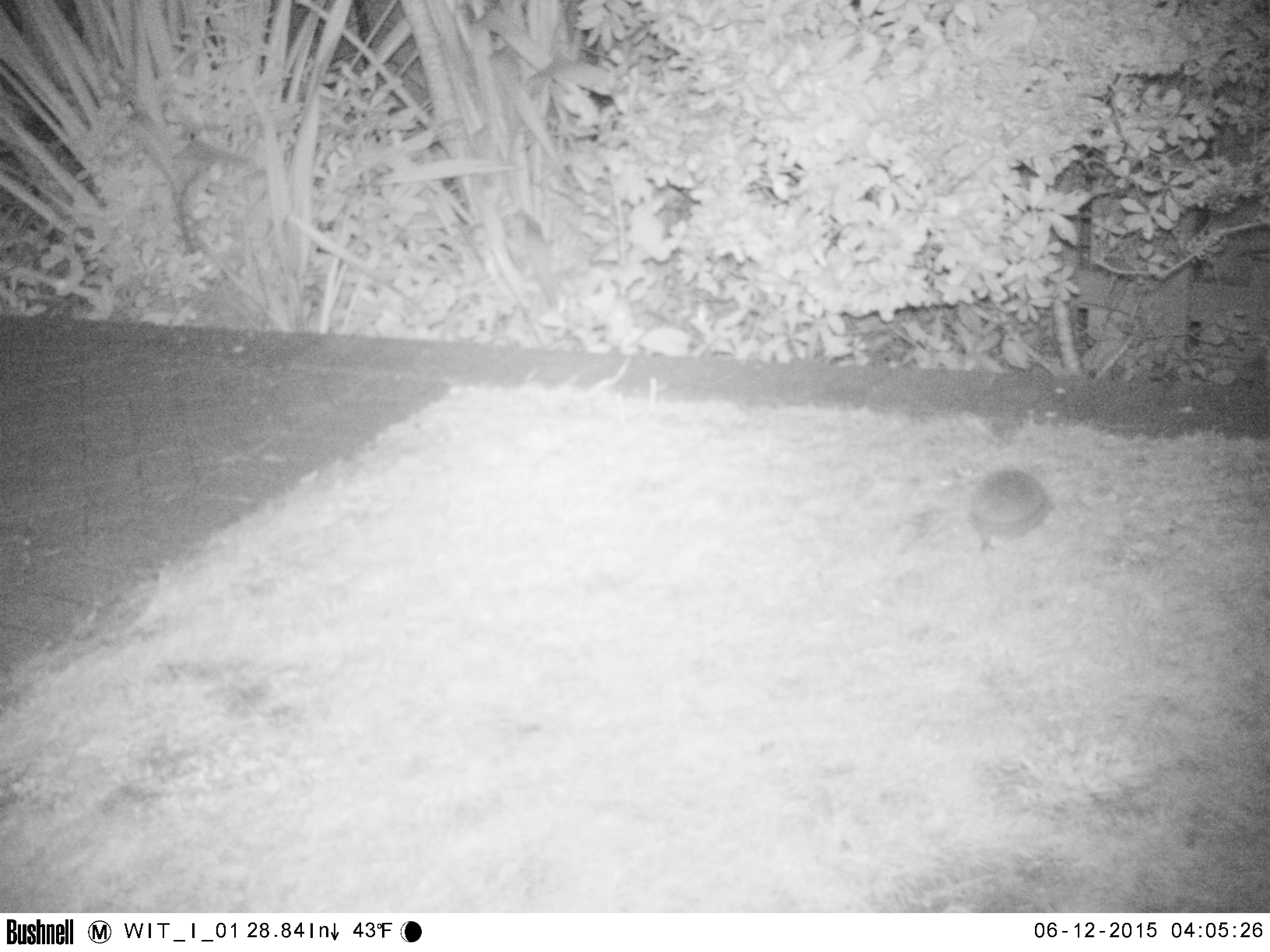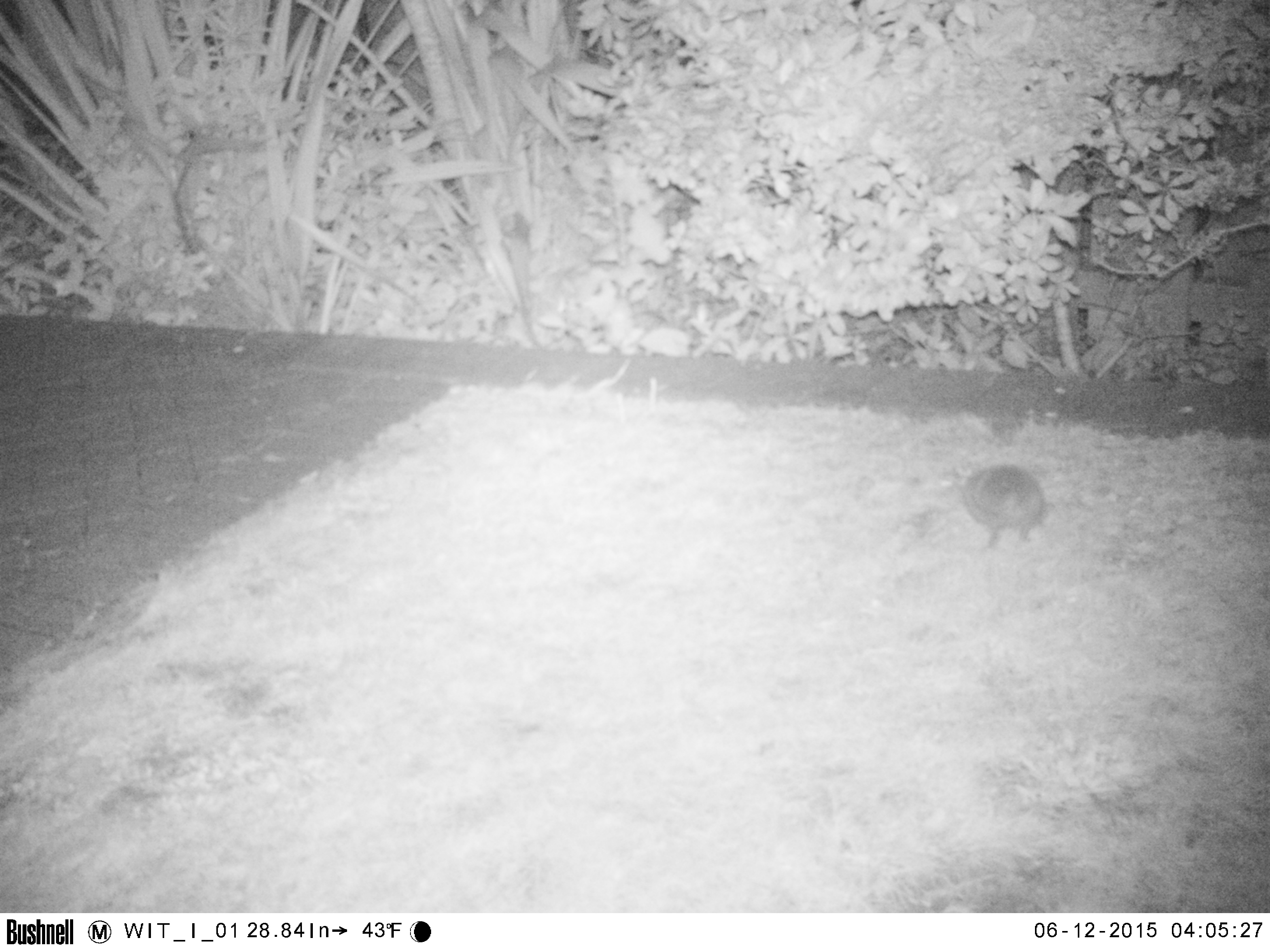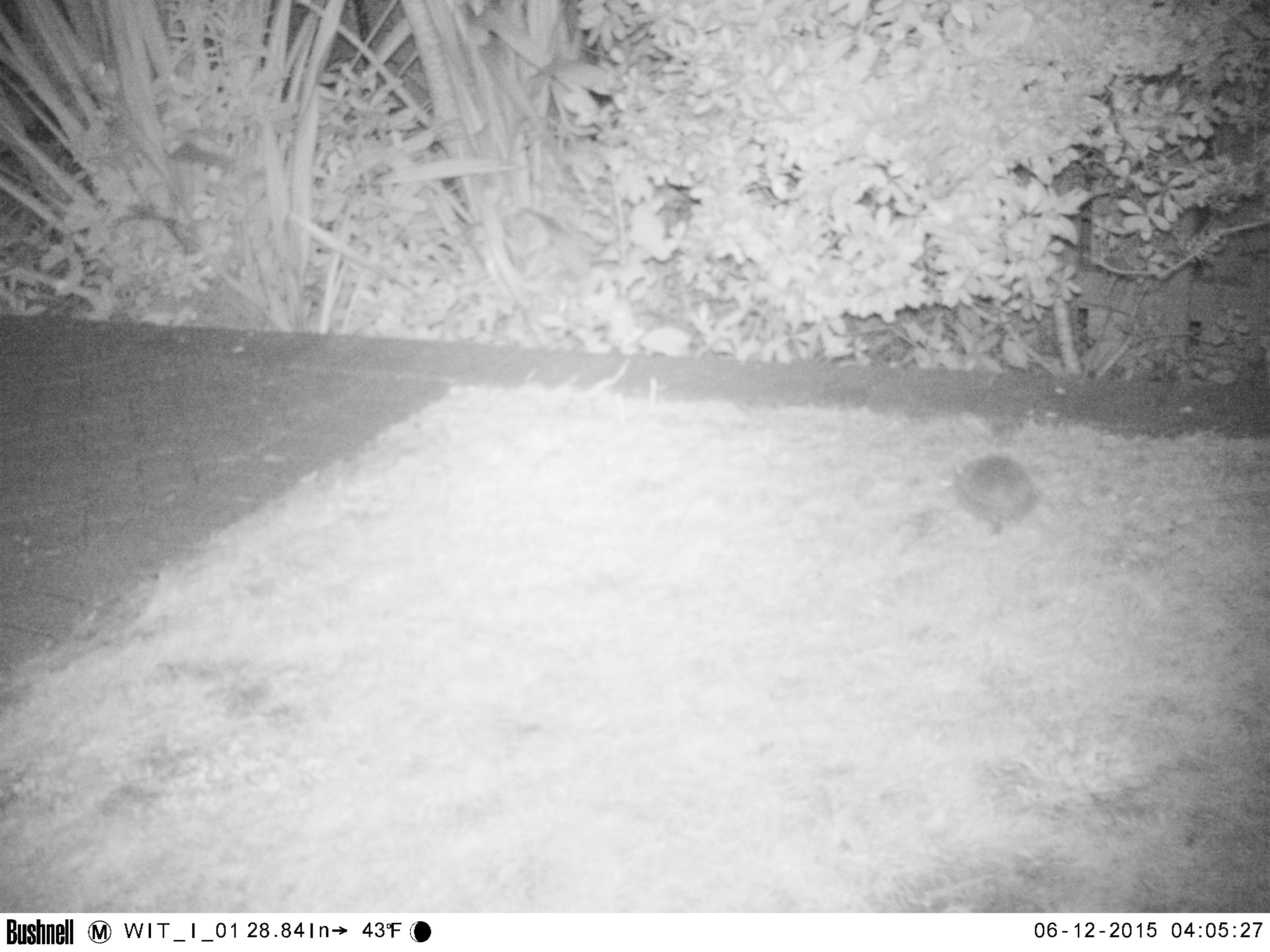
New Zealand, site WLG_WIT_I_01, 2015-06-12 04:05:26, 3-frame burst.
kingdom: Animalia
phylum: Chordata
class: Mammalia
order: Eulipotyphla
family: Erinaceidae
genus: Erinaceus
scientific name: Erinaceus europaeus europaeus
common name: european hedgehog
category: hedgehog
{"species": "hedgehog (european hedgehog) (Erinaceus europaeus europaeus)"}